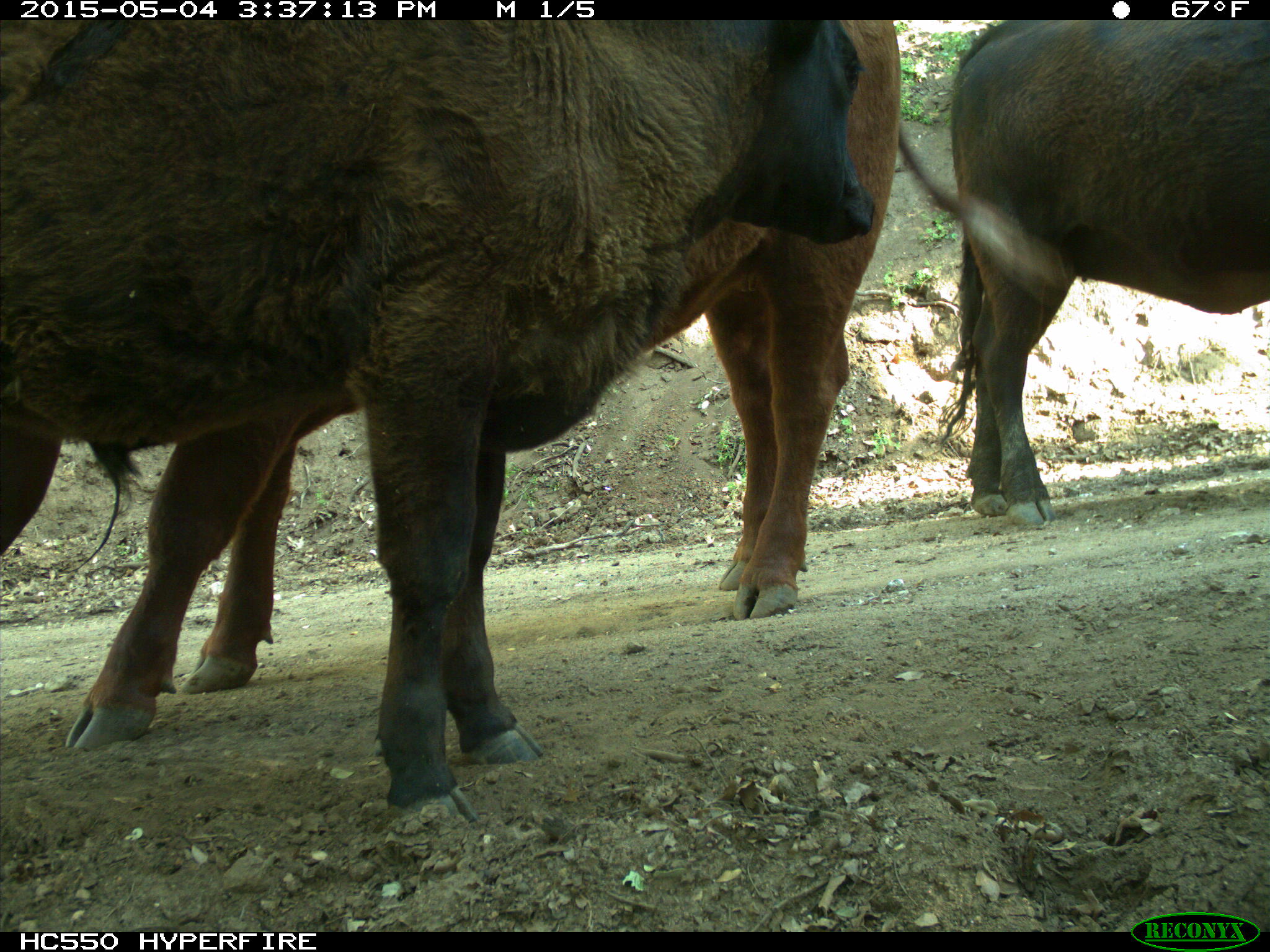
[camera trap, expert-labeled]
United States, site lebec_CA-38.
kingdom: Animalia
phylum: Chordata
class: Mammalia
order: Artiodactyla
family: Bovidae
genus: Bos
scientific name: Bos taurus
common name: domestic cow